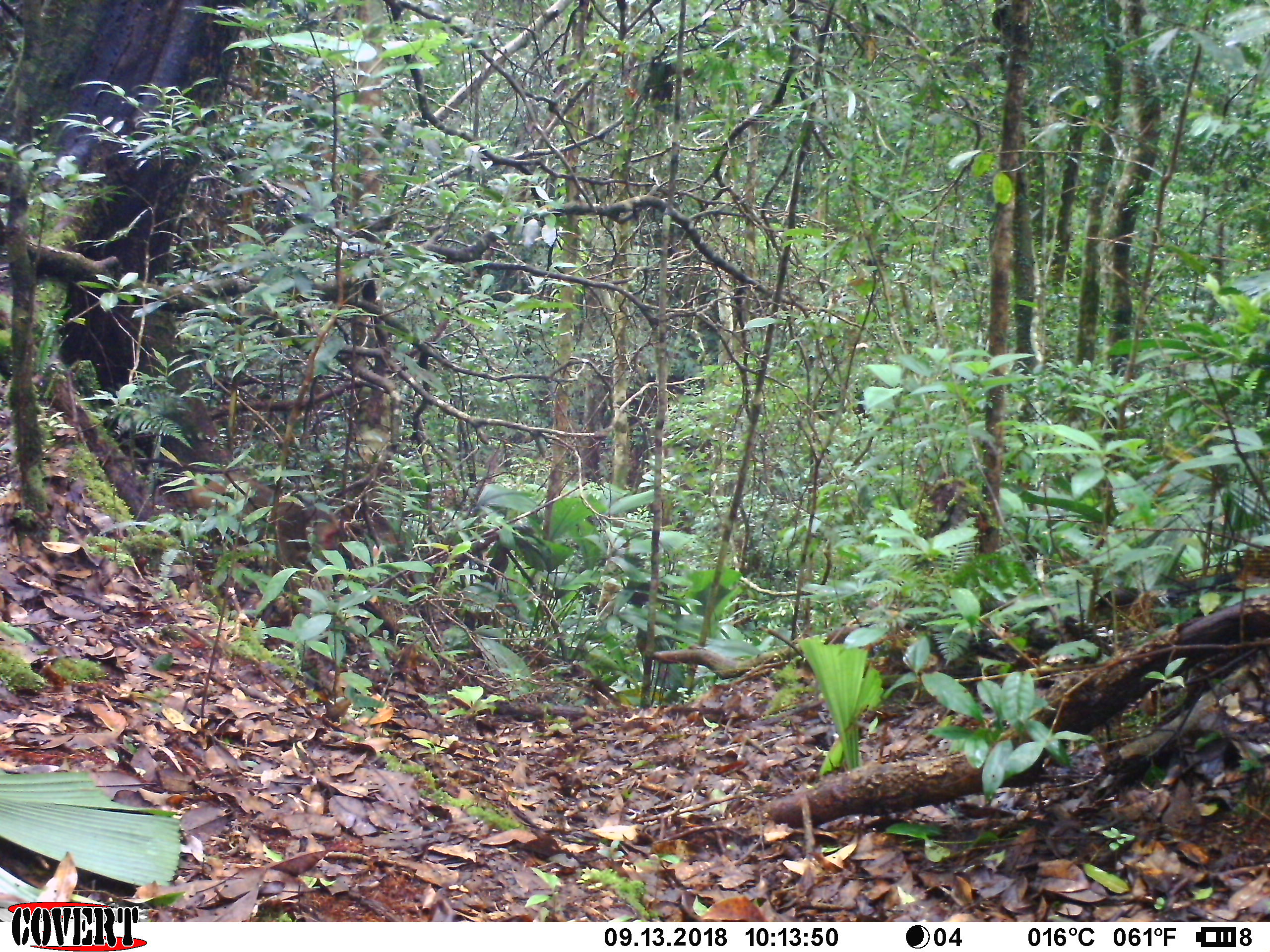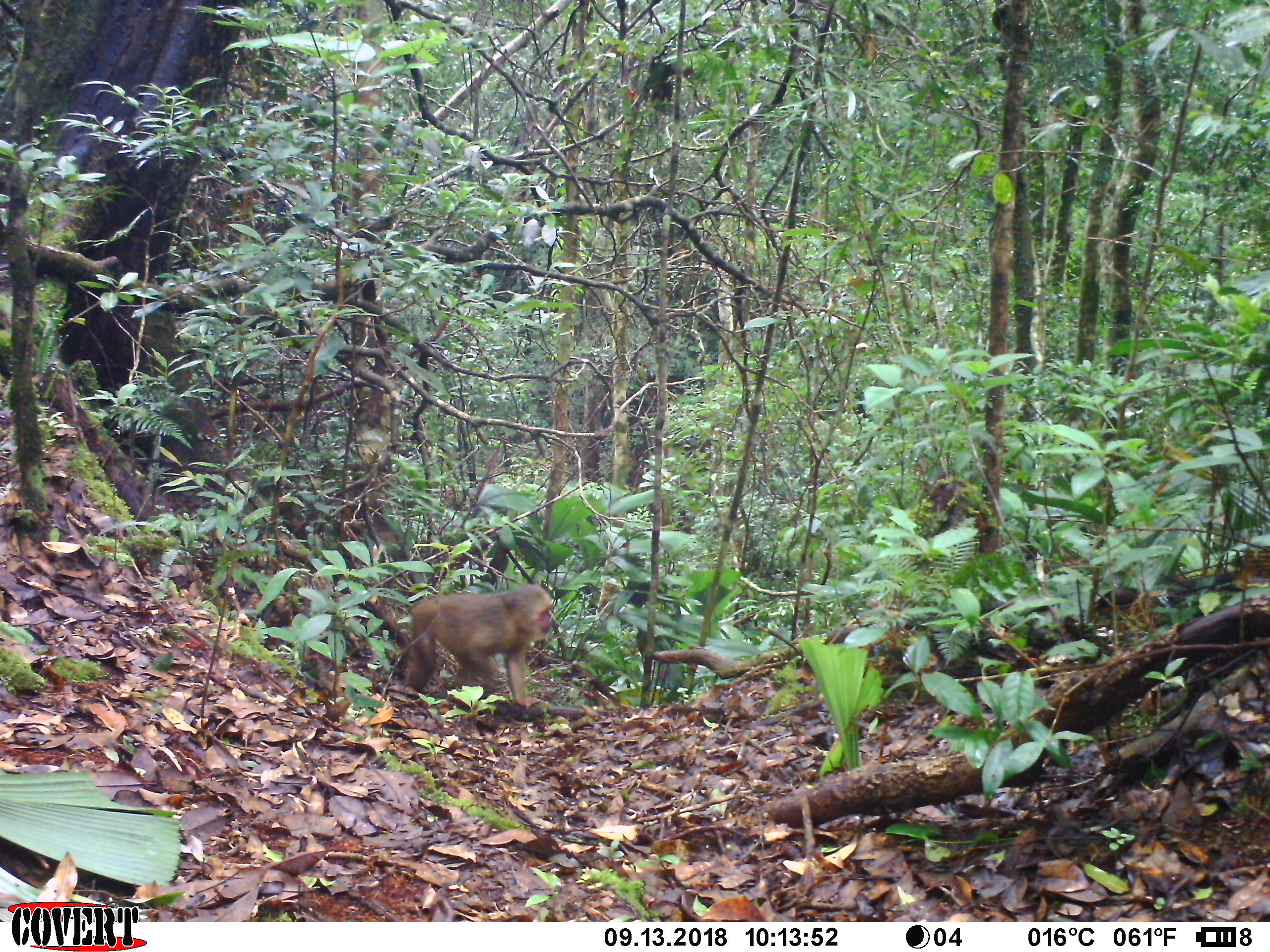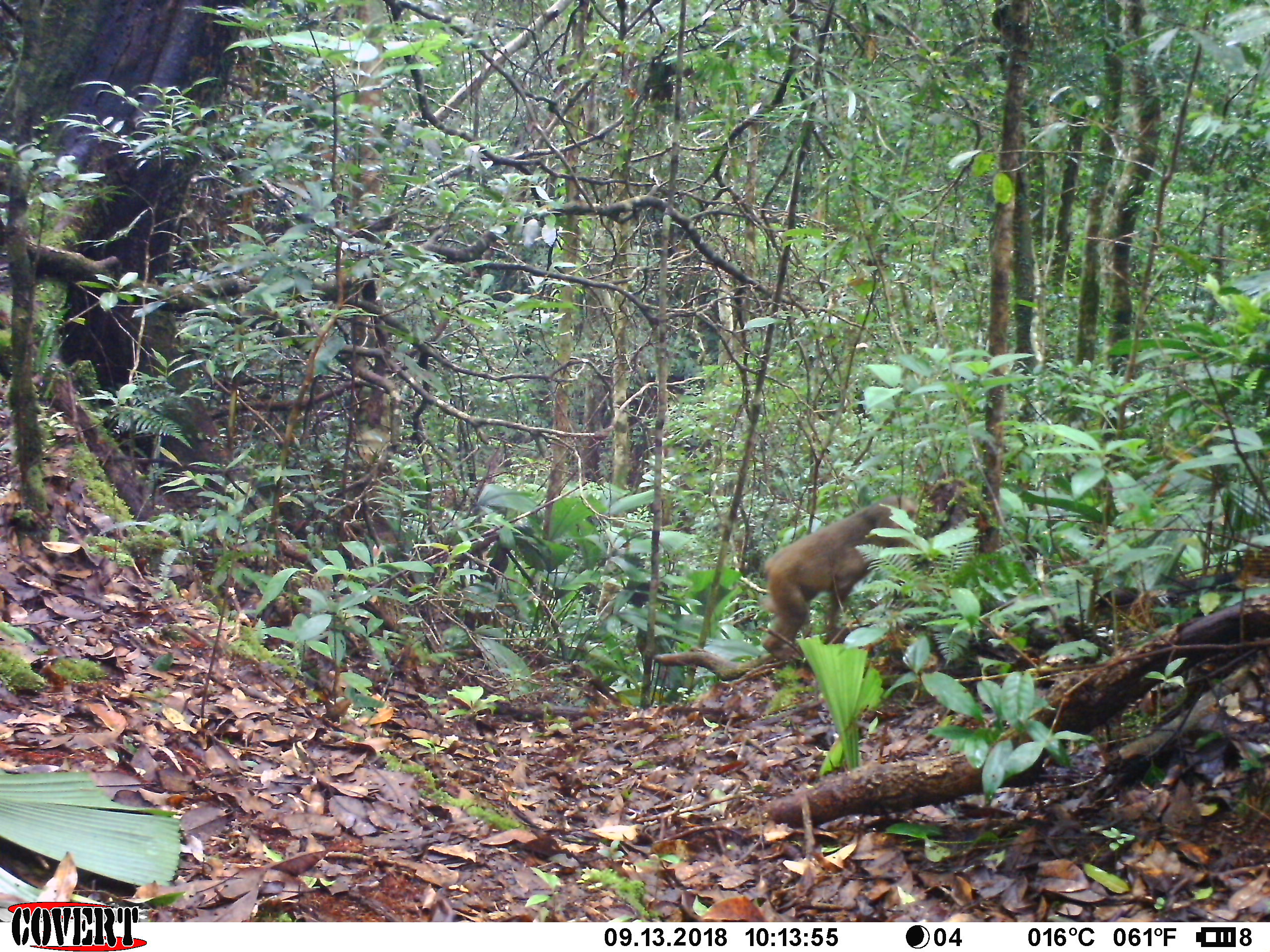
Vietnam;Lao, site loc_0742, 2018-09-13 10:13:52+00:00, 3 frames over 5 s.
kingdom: Animalia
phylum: Chordata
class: Mammalia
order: Primates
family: Cercopithecidae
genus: Macaca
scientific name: Macaca arctoides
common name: stump-tailed macaque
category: stump tailed macaque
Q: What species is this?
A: Stump tailed macaque (stump-tailed macaque) (Macaca arctoides).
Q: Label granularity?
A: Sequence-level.